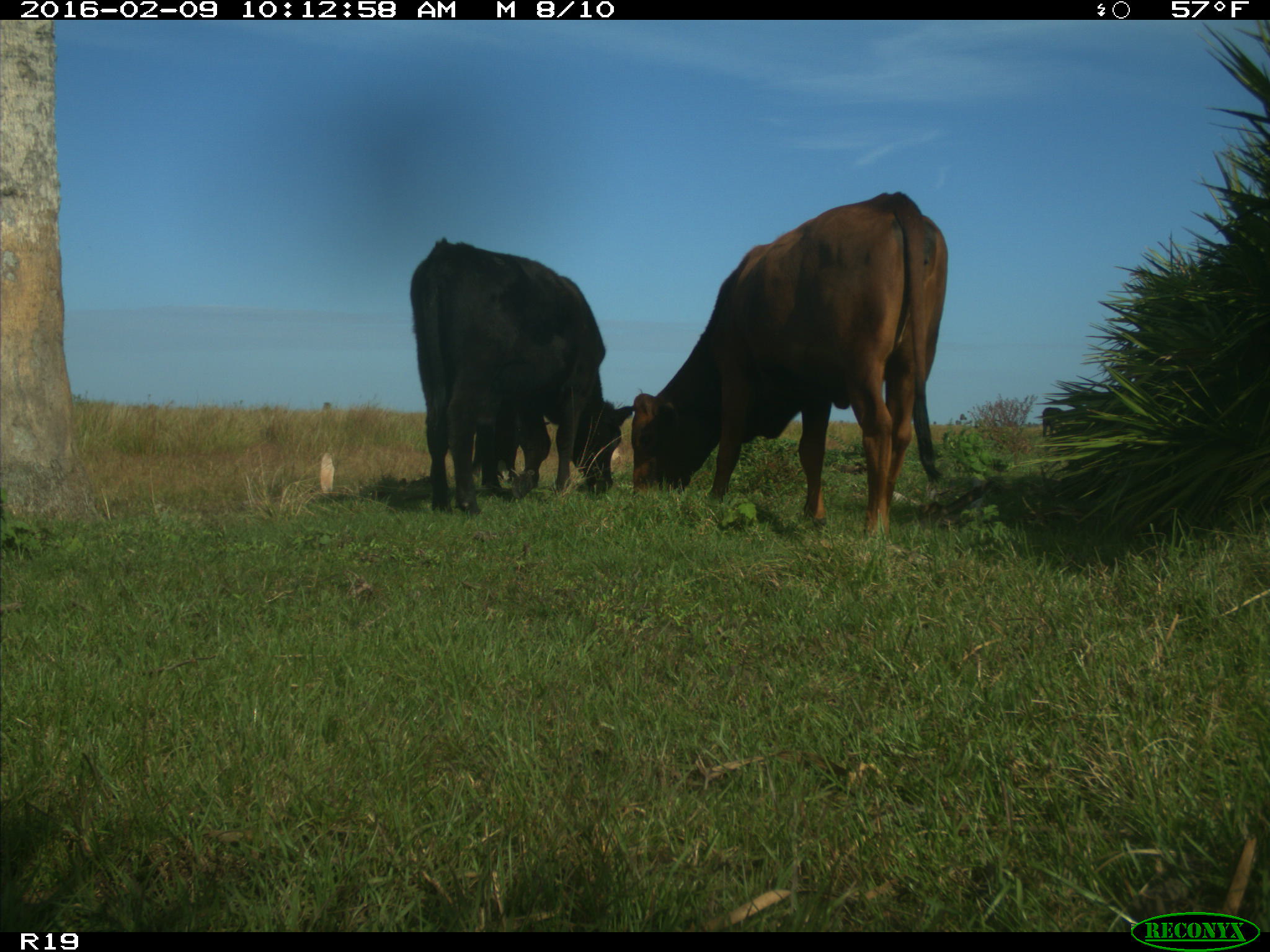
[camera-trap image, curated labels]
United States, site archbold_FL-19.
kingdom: Animalia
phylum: Chordata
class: Mammalia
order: Artiodactyla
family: Bovidae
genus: Bos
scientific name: Bos taurus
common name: domestic cow